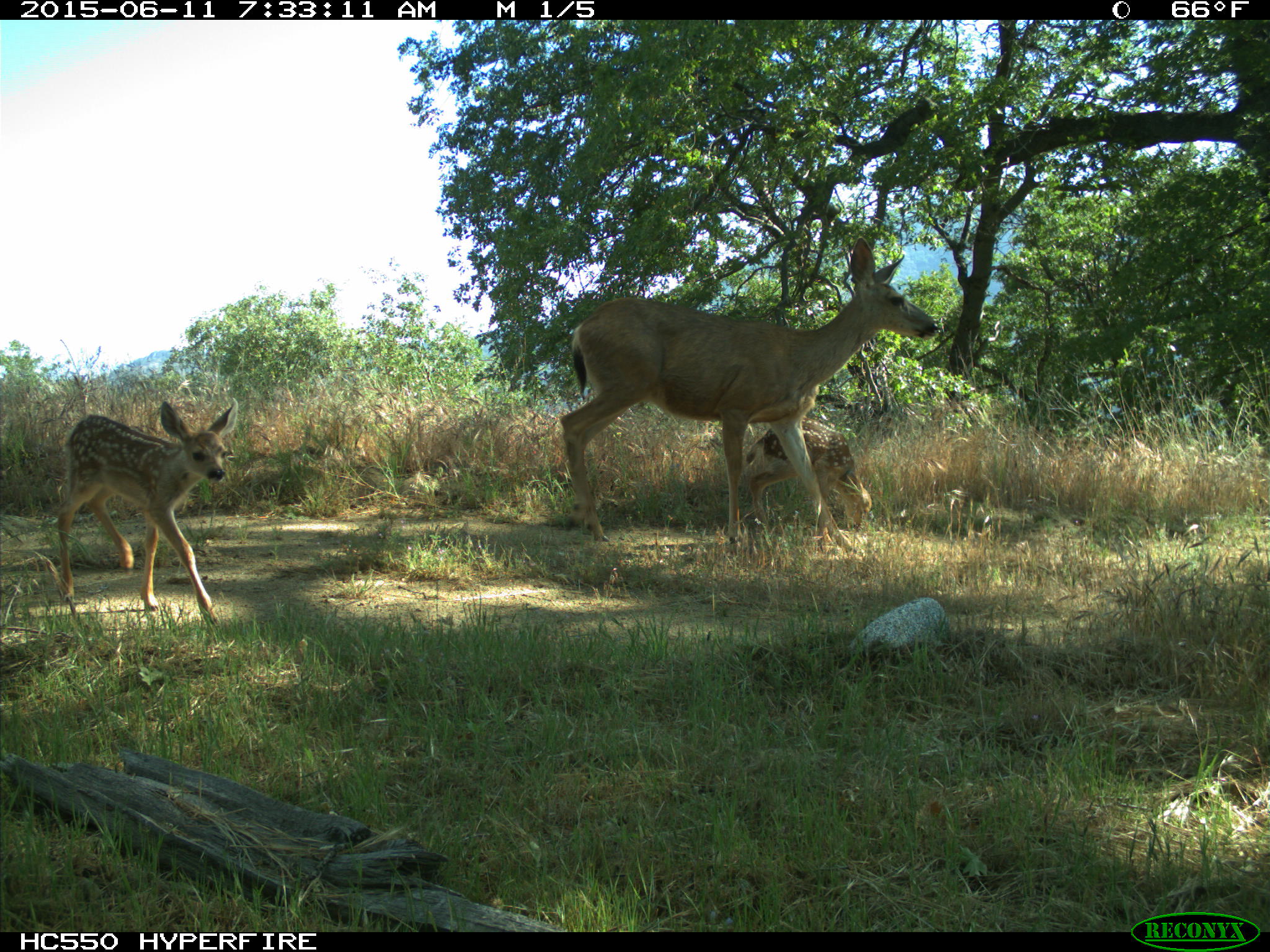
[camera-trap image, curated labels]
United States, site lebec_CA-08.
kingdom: Animalia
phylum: Chordata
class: Mammalia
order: Artiodactyla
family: Cervidae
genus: Odocoileus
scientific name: Odocoileus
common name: deer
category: unidentified deer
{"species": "unidentified deer (deer) (Odocoileus)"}